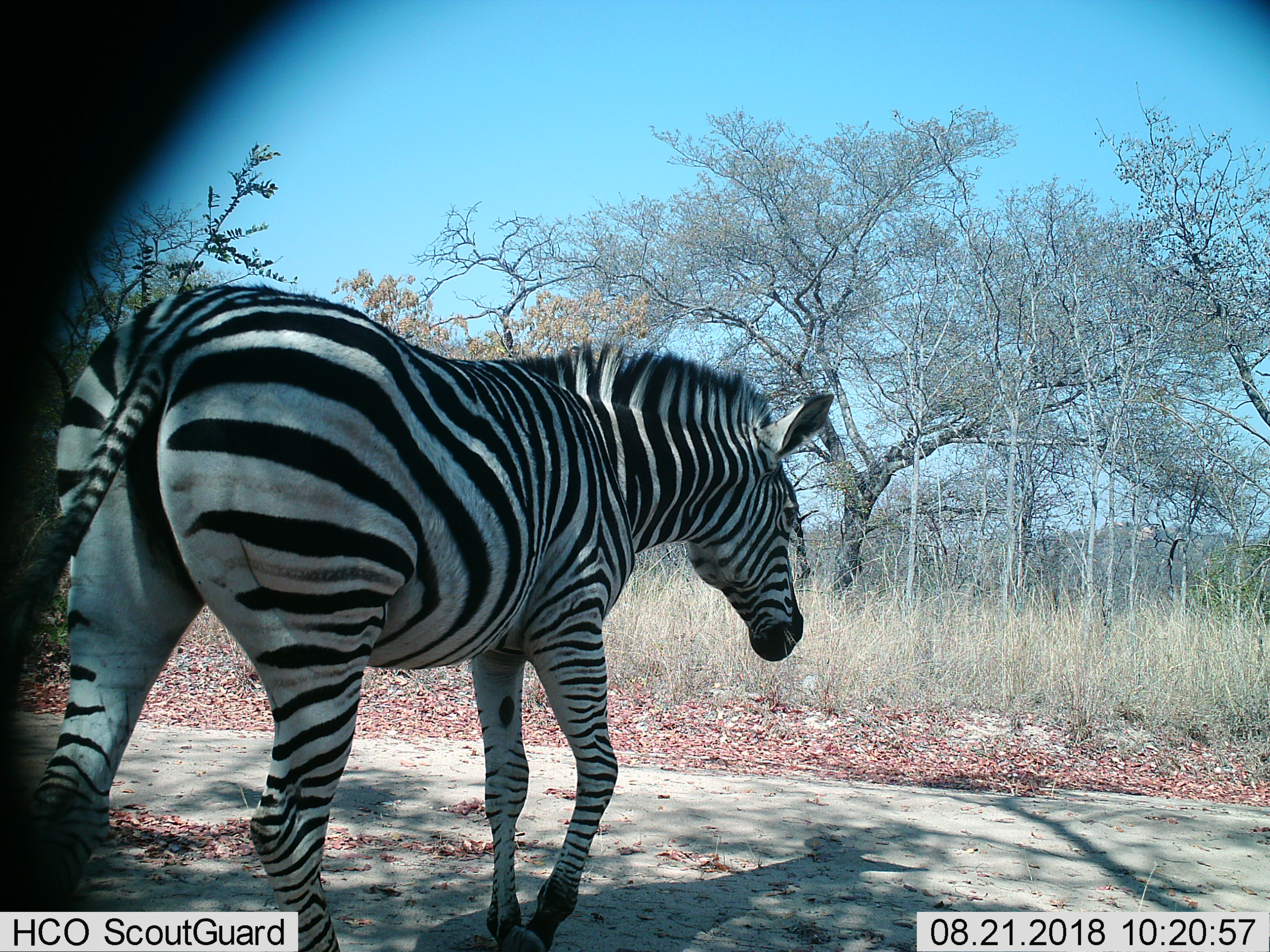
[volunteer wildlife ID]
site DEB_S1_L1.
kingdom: Animalia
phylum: Chordata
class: Mammalia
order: Perissodactyla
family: Equidae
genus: Equus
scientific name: Equus quagga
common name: plains zebra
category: zebraplains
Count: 1.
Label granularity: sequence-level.